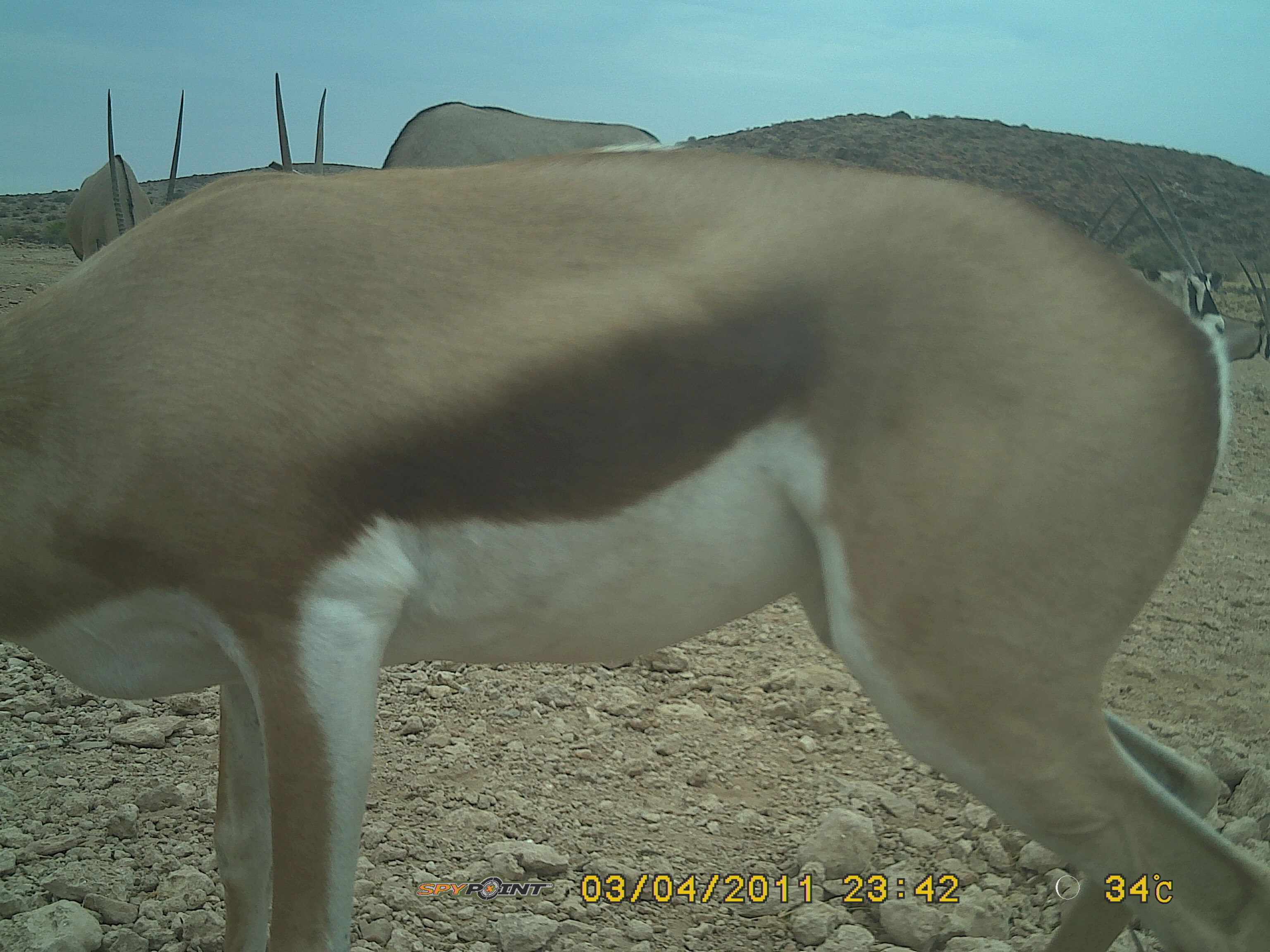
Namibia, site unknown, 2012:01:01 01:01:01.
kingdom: Animalia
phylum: Chordata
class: Mammalia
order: Artiodactyla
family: Bovidae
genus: Antidorcas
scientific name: Antidorcas marsupialis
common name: springbok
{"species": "Antidorcas marsupialis (springbok)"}